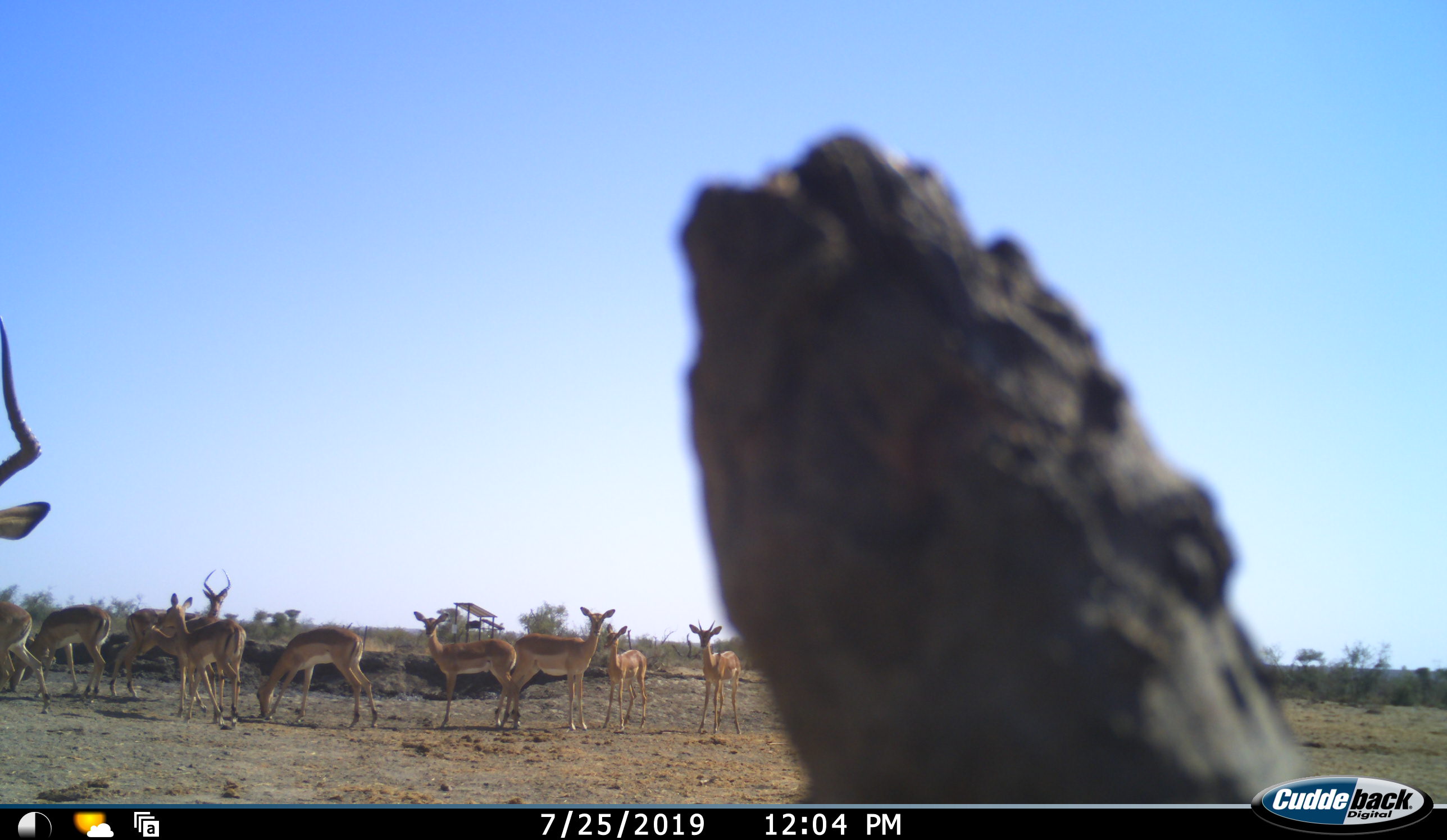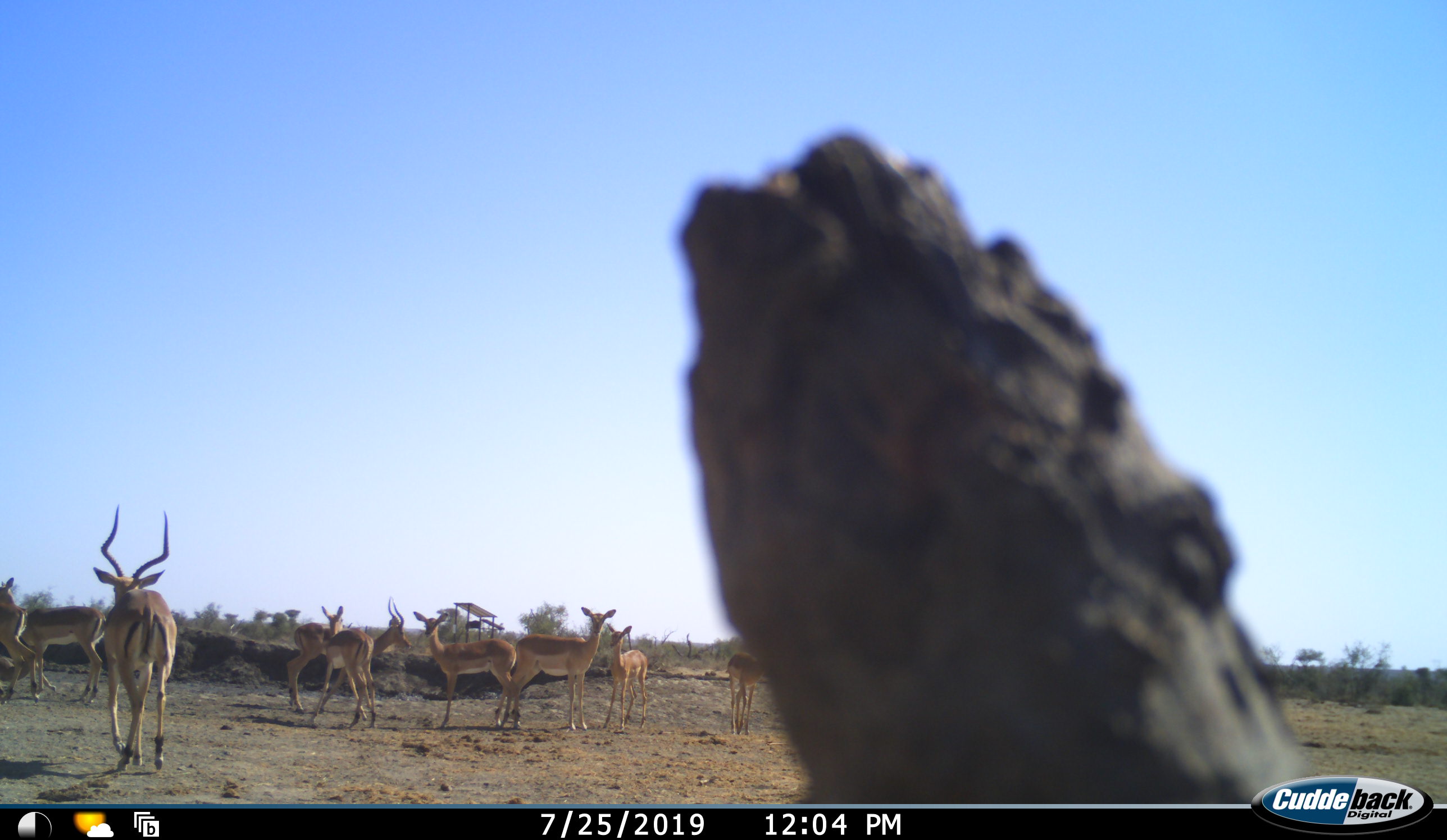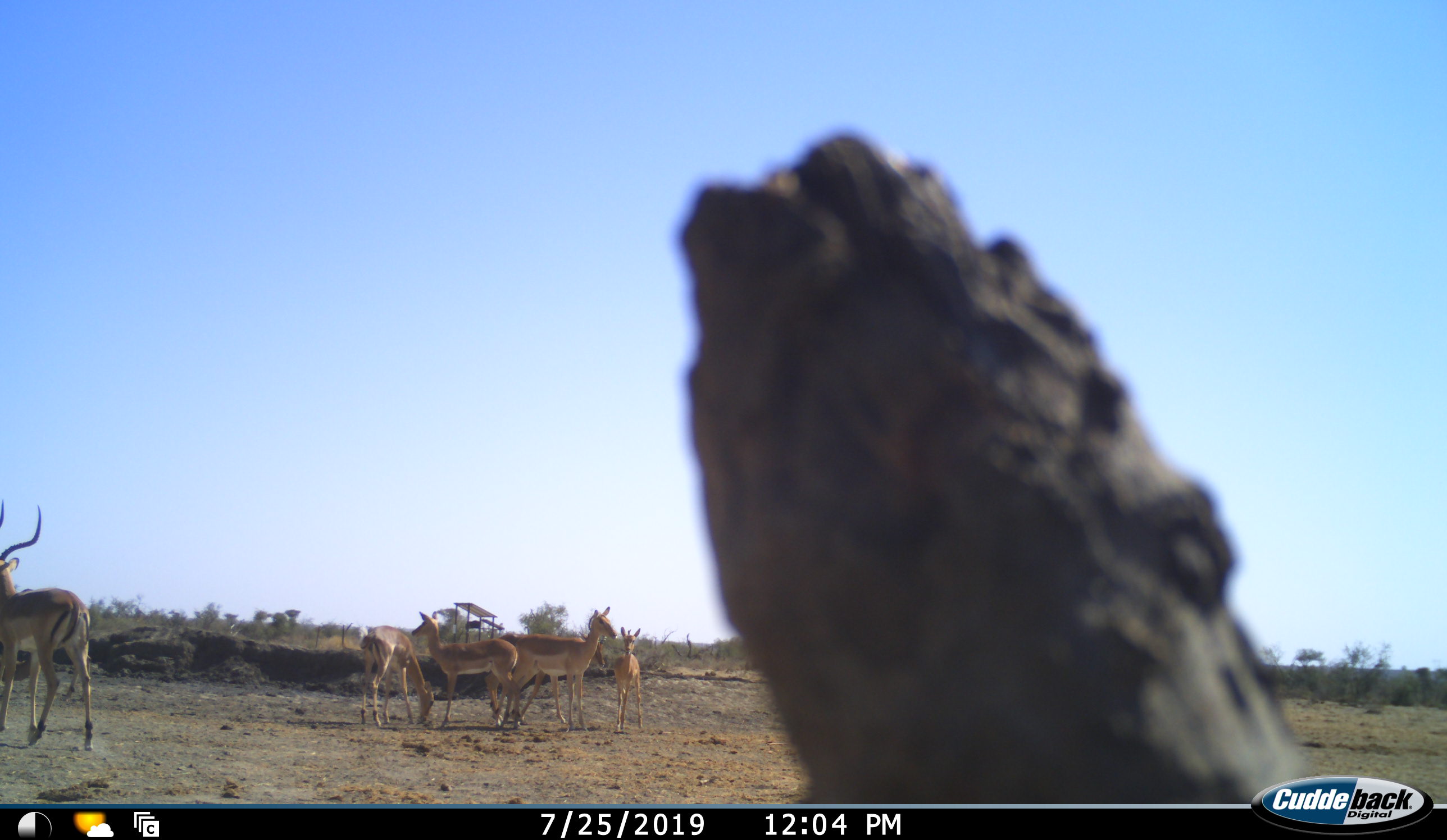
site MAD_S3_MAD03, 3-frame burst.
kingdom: Animalia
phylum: Chordata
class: Mammalia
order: Artiodactyla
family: Bovidae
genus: Aepyceros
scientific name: Aepyceros melampus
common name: impala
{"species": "impala (Aepyceros melampus)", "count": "11-50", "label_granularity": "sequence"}